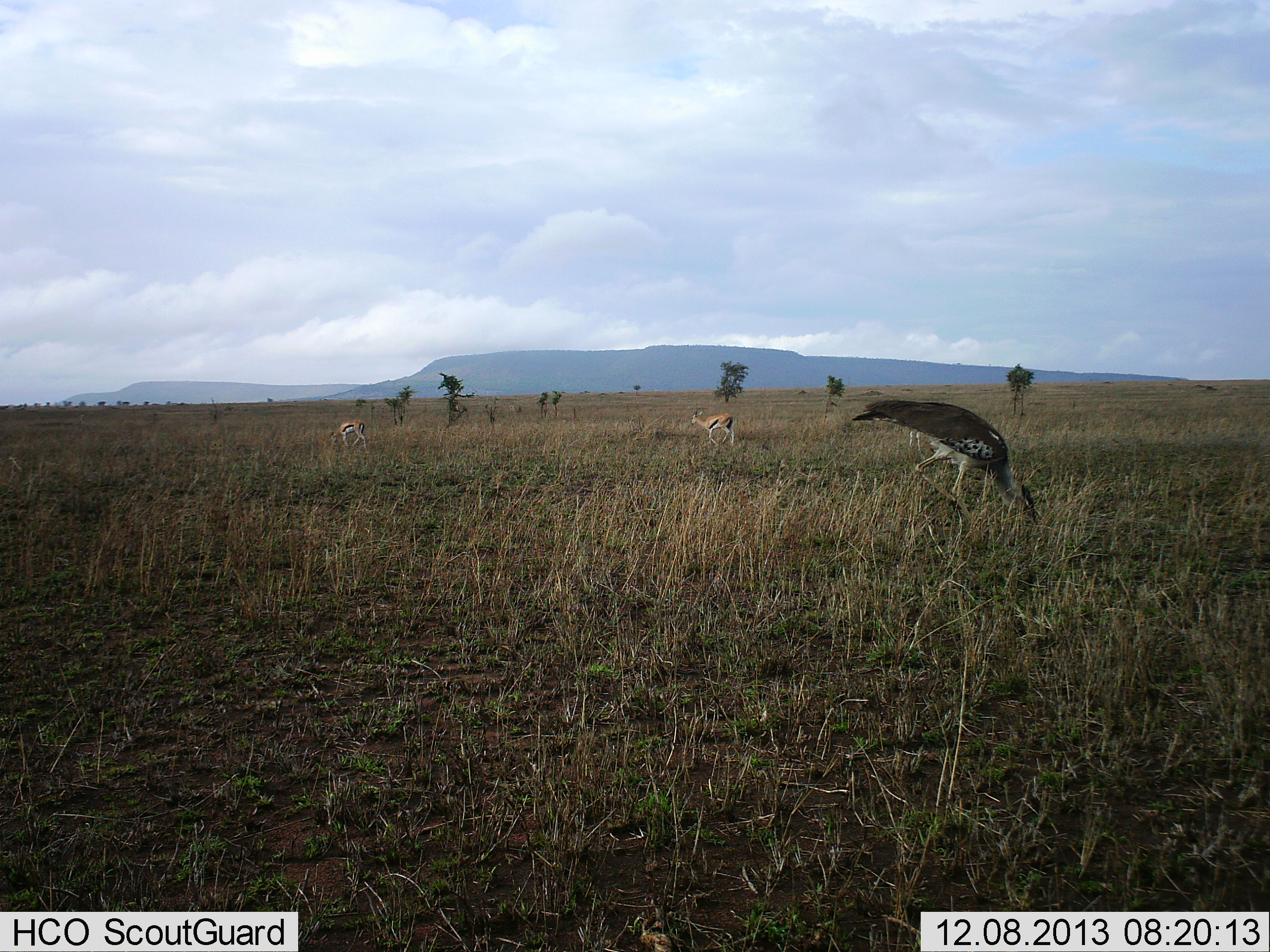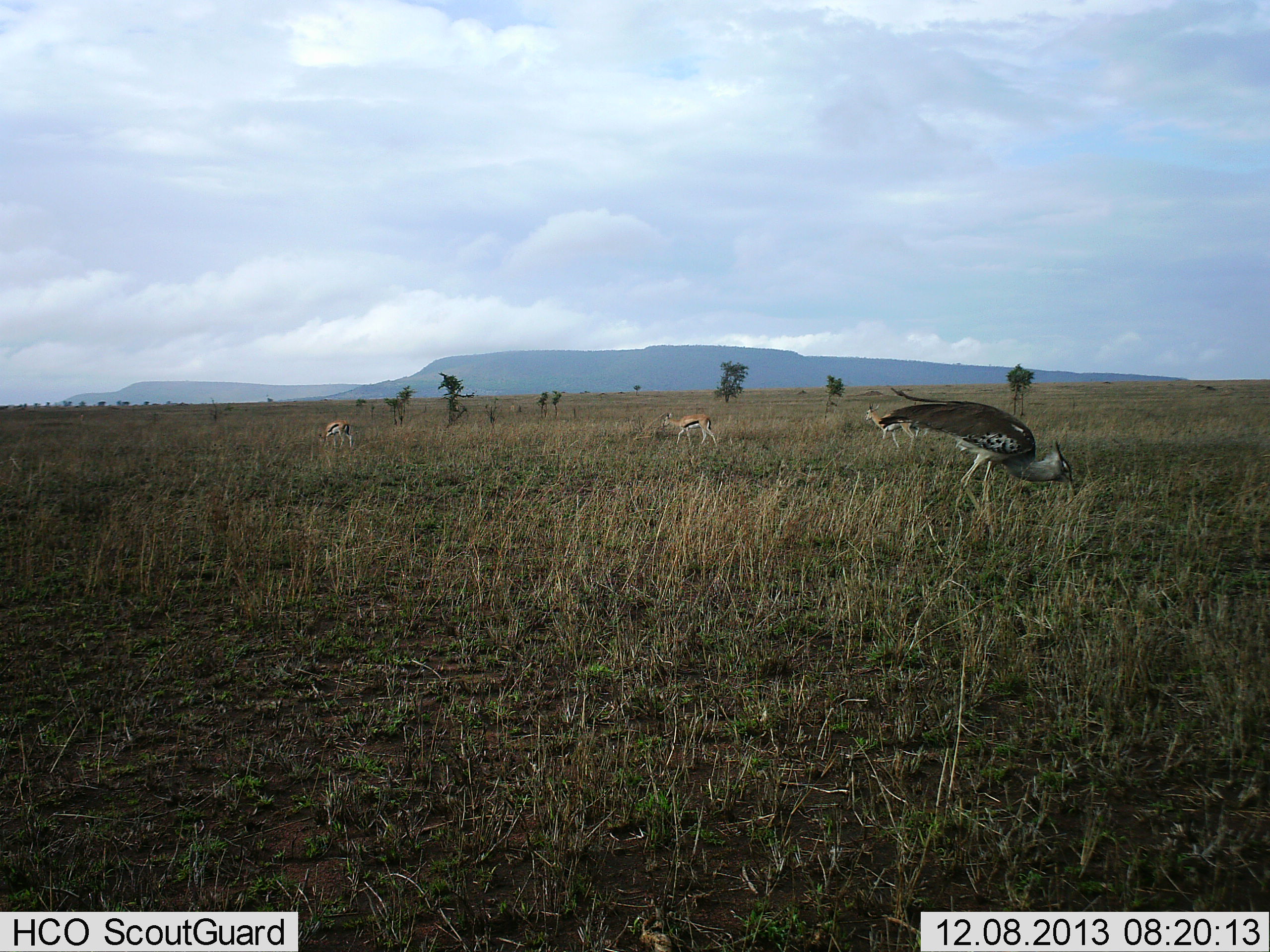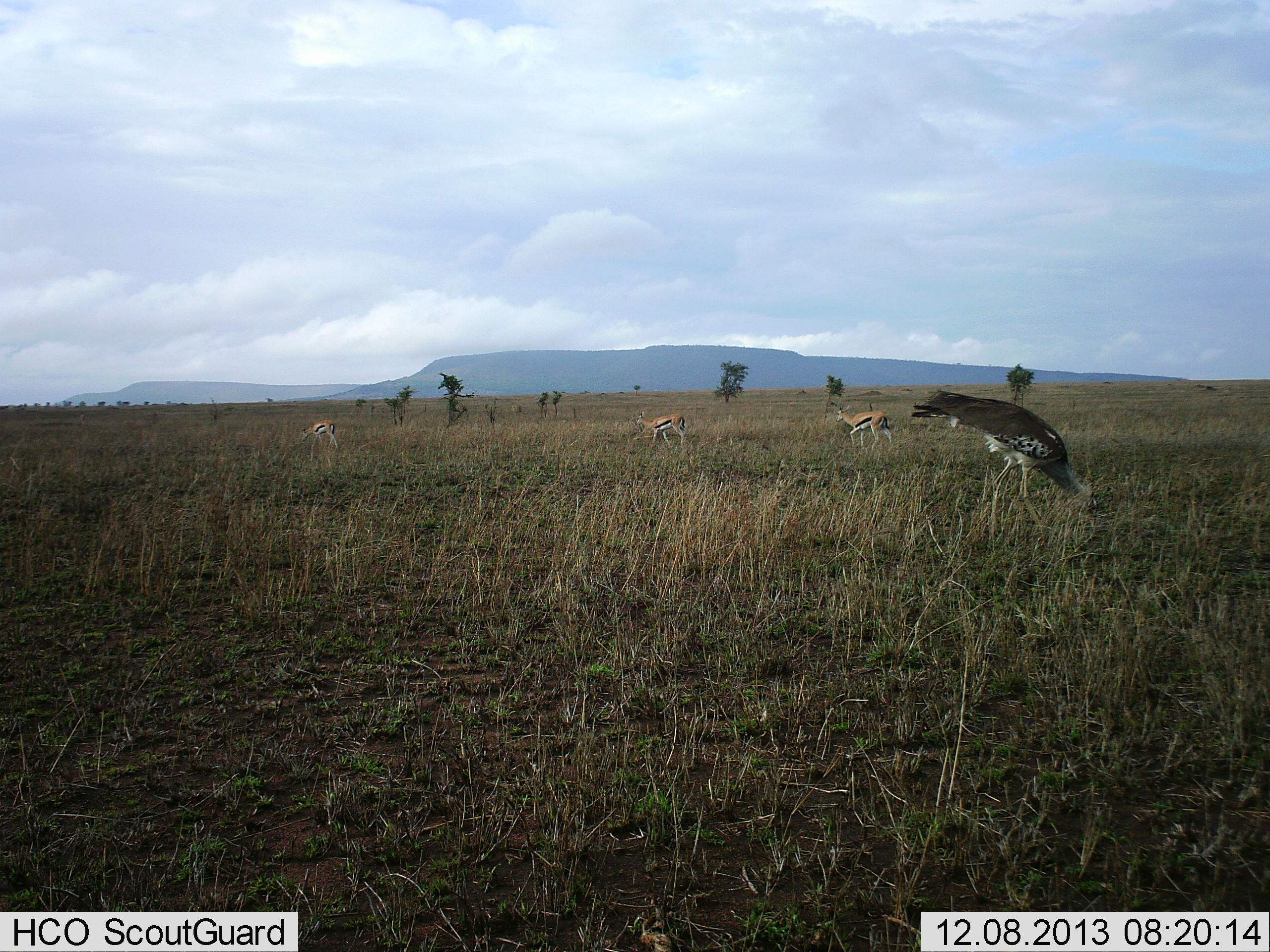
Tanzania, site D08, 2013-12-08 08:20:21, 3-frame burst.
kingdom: Animalia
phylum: Chordata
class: Mammalia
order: Artiodactyla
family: Bovidae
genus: Eudorcas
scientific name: Eudorcas thomsonii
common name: thomson's gazelle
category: gazellethomsons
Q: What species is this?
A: Gazellethomsons (thomson's gazelle) (Eudorcas thomsonii).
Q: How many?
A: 3.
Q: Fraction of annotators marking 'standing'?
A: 17%.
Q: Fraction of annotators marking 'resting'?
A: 2%.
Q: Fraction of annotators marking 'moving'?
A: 78%.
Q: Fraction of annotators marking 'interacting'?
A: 1%.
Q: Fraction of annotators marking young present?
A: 0%.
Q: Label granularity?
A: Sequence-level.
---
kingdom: Animalia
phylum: Chordata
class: Aves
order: Otidiformes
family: Otididae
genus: Ardeotis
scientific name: Ardeotis kori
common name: kori bustard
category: koribustard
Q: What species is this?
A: Koribustard (kori bustard) (Ardeotis kori).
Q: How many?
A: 1.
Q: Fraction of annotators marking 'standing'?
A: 15%.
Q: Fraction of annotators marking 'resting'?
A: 1%.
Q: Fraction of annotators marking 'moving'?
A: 24%.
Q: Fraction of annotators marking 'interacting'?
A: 0%.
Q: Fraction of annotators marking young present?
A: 0%.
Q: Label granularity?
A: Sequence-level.